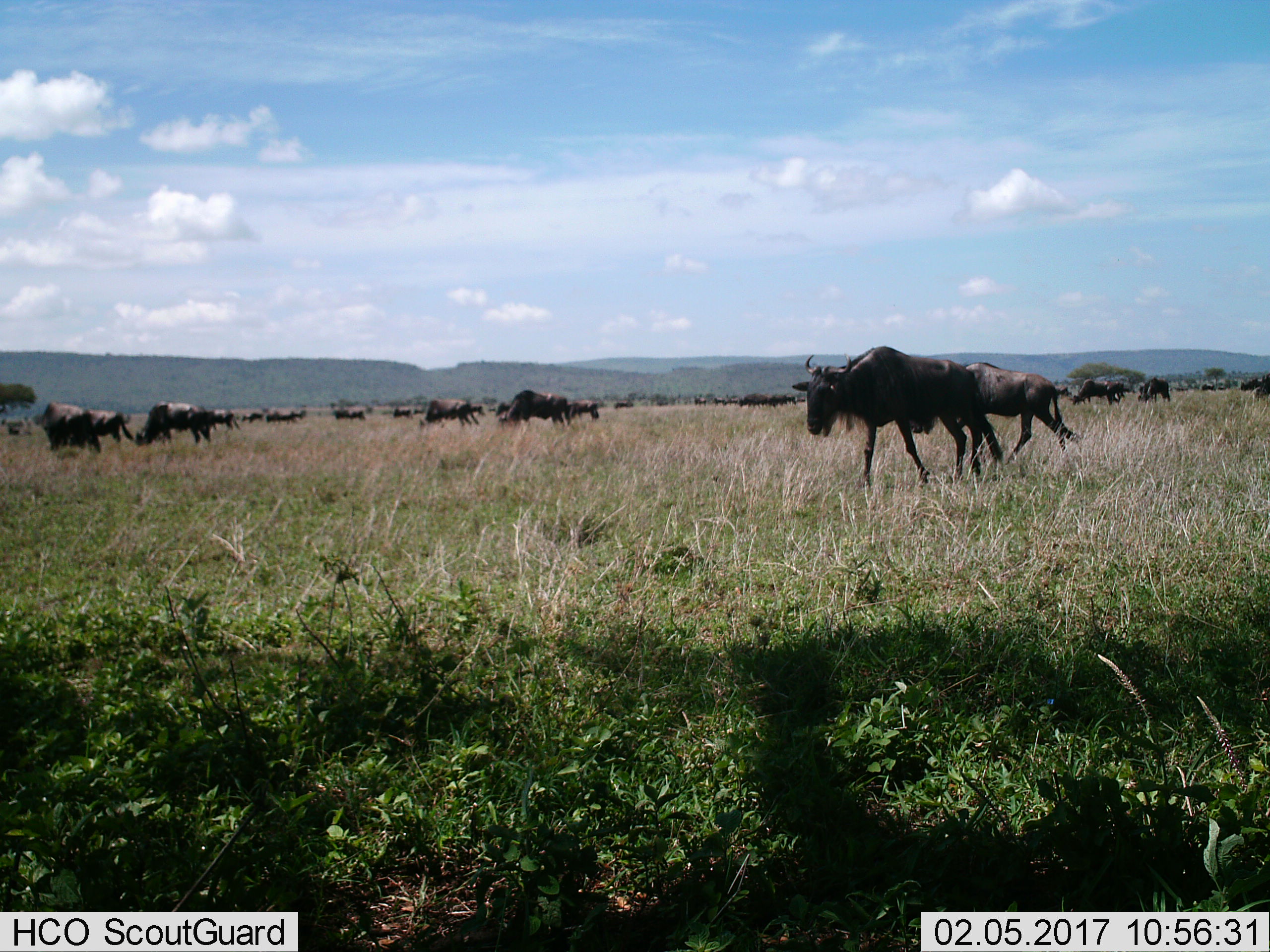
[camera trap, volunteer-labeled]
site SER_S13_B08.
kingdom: Animalia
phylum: Chordata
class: Mammalia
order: Artiodactyla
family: Bovidae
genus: Connochaetes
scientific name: Connochaetes taurinus taurinus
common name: blue wildebeest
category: wildebeestblue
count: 11-50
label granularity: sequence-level